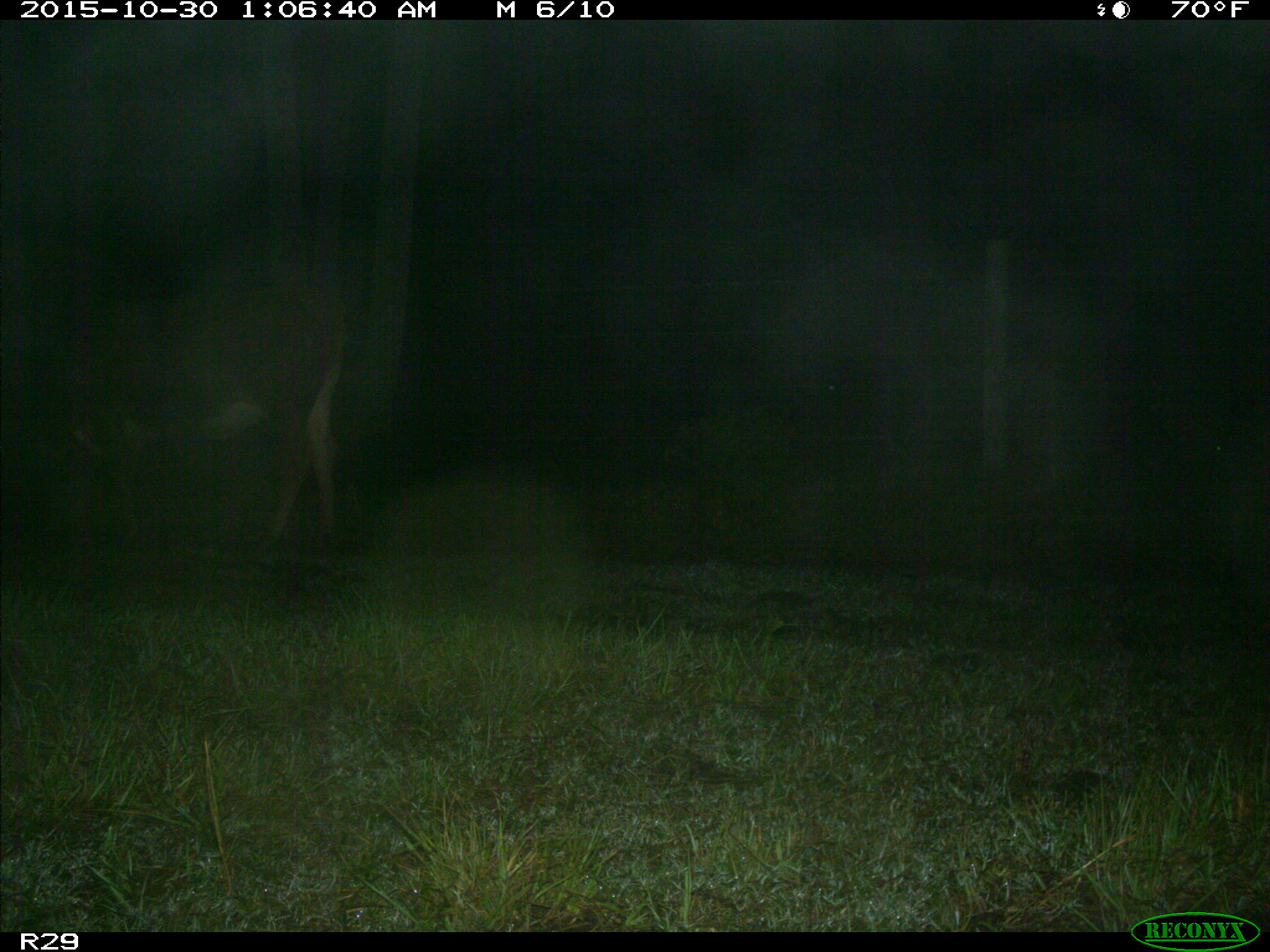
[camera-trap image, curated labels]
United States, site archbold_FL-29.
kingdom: Animalia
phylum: Chordata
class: Mammalia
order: Artiodactyla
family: Bovidae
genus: Bos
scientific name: Bos taurus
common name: domestic cow